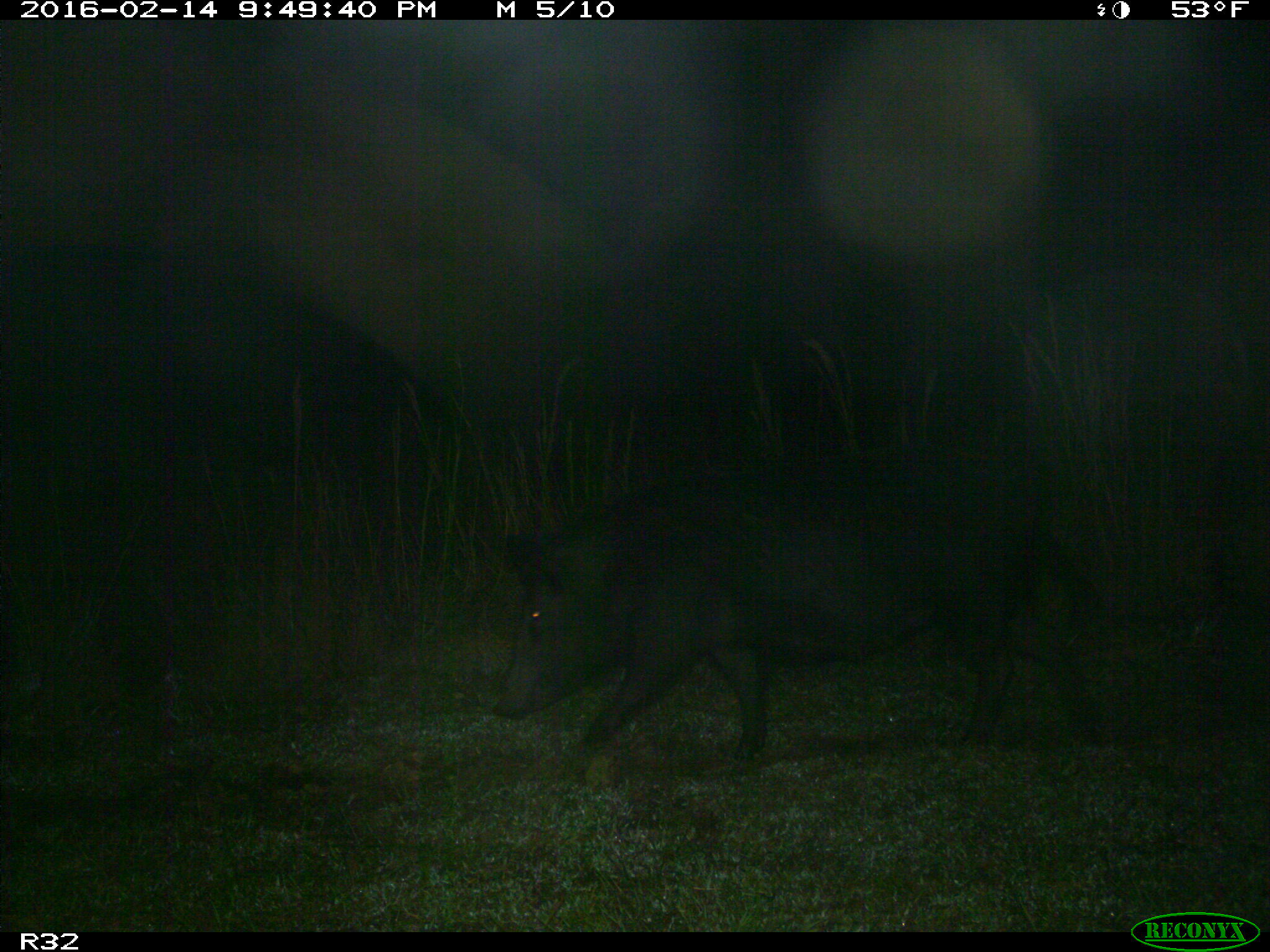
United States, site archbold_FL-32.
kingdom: Animalia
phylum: Chordata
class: Mammalia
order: Artiodactyla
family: Suidae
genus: Sus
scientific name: Sus scrofa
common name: wild boar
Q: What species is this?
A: Sus scrofa (wild boar).